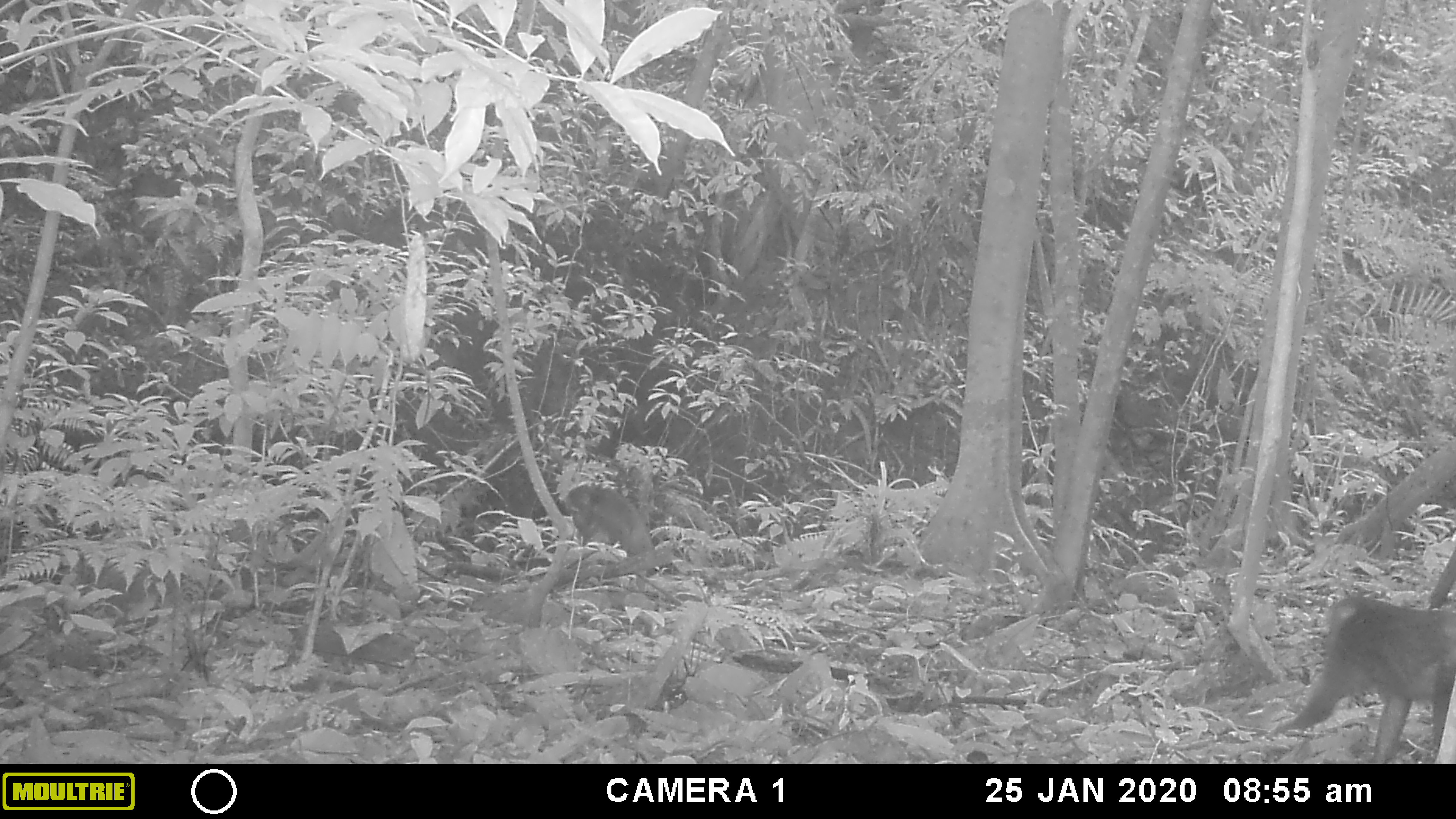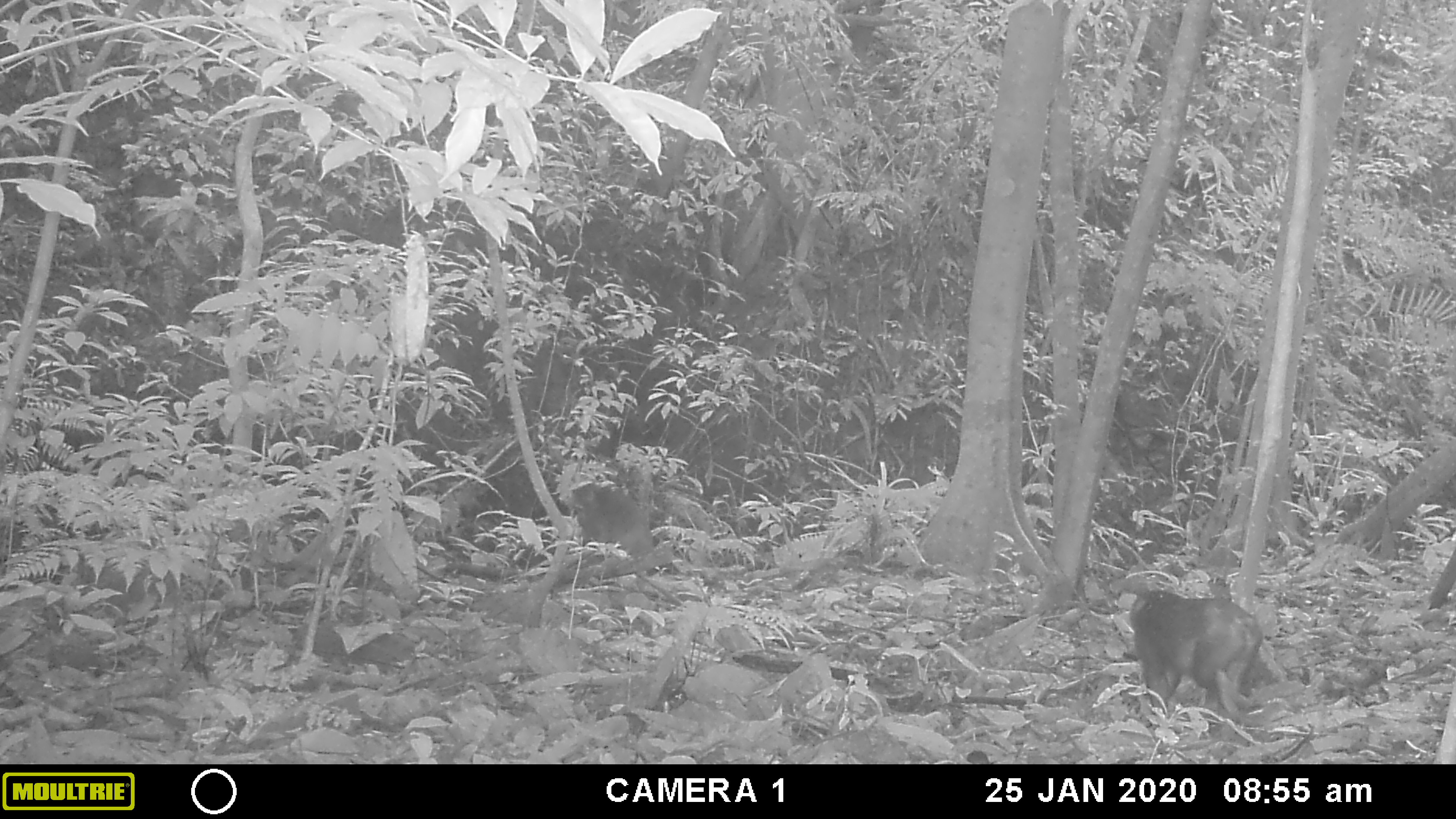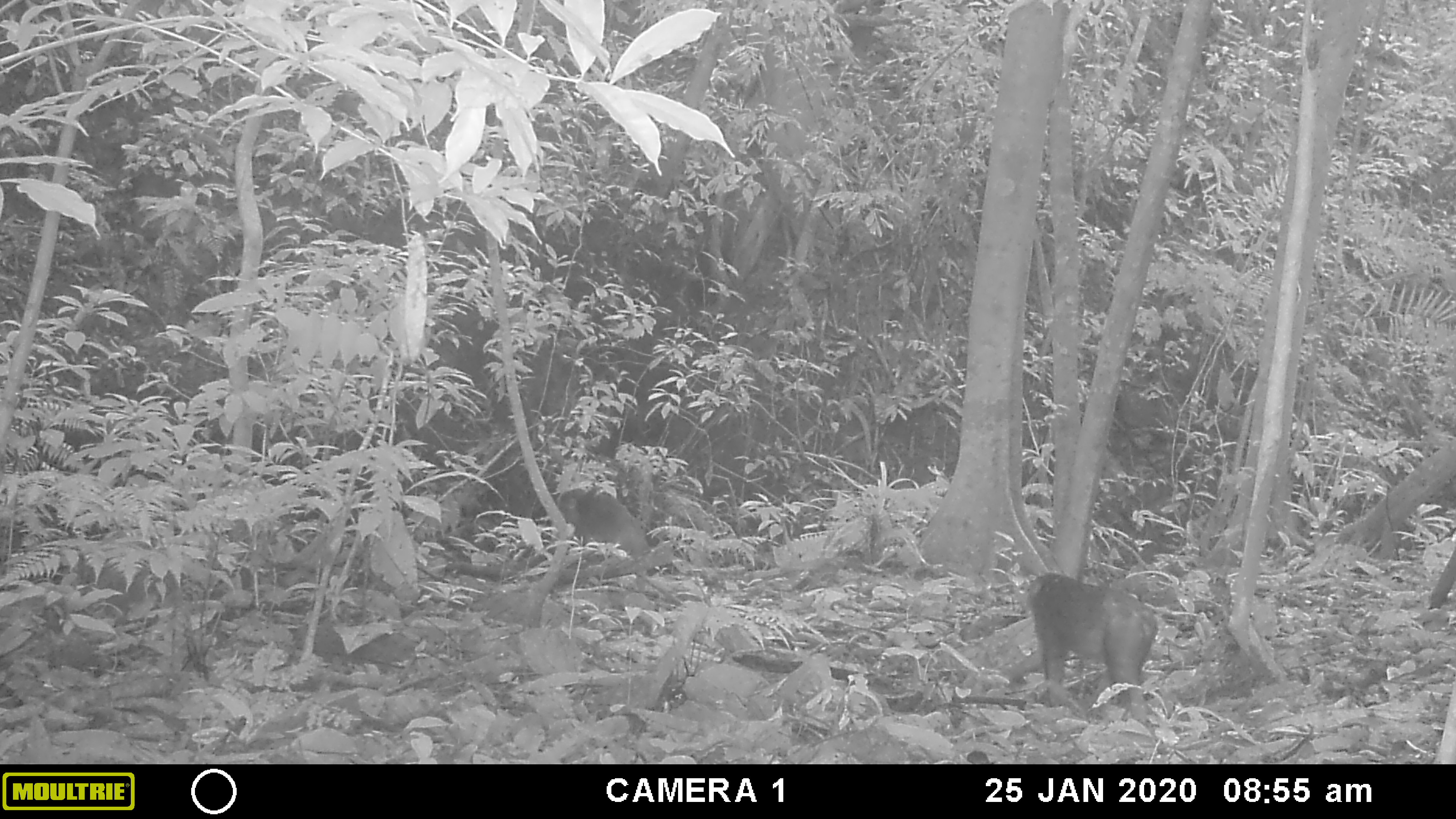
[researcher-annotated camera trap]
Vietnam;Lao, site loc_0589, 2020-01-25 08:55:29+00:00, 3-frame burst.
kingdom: Animalia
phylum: Chordata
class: Mammalia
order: Primates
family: Cercopithecidae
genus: Macaca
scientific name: Macaca arctoides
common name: stump-tailed macaque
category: stump tailed macaque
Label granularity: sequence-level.